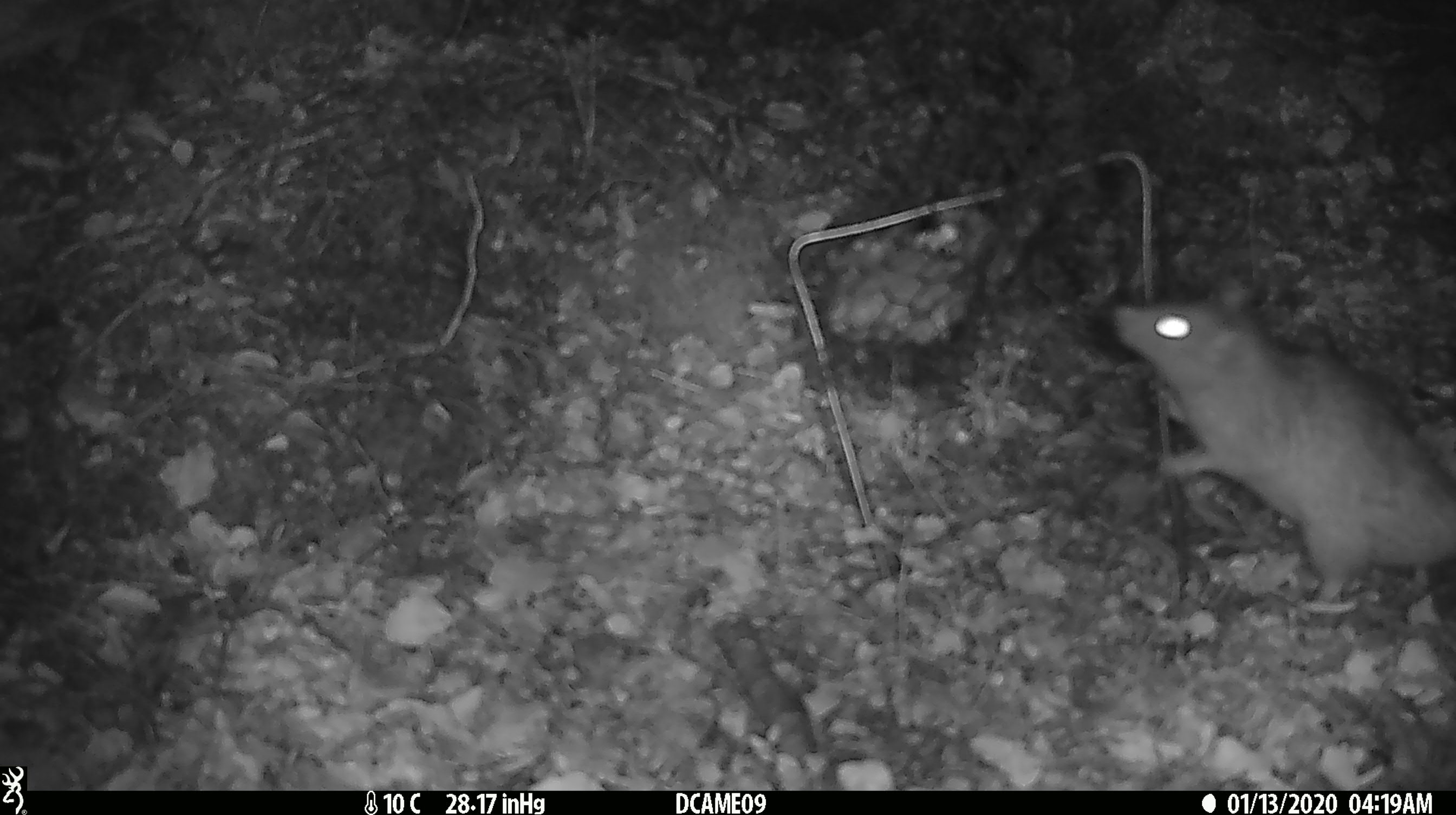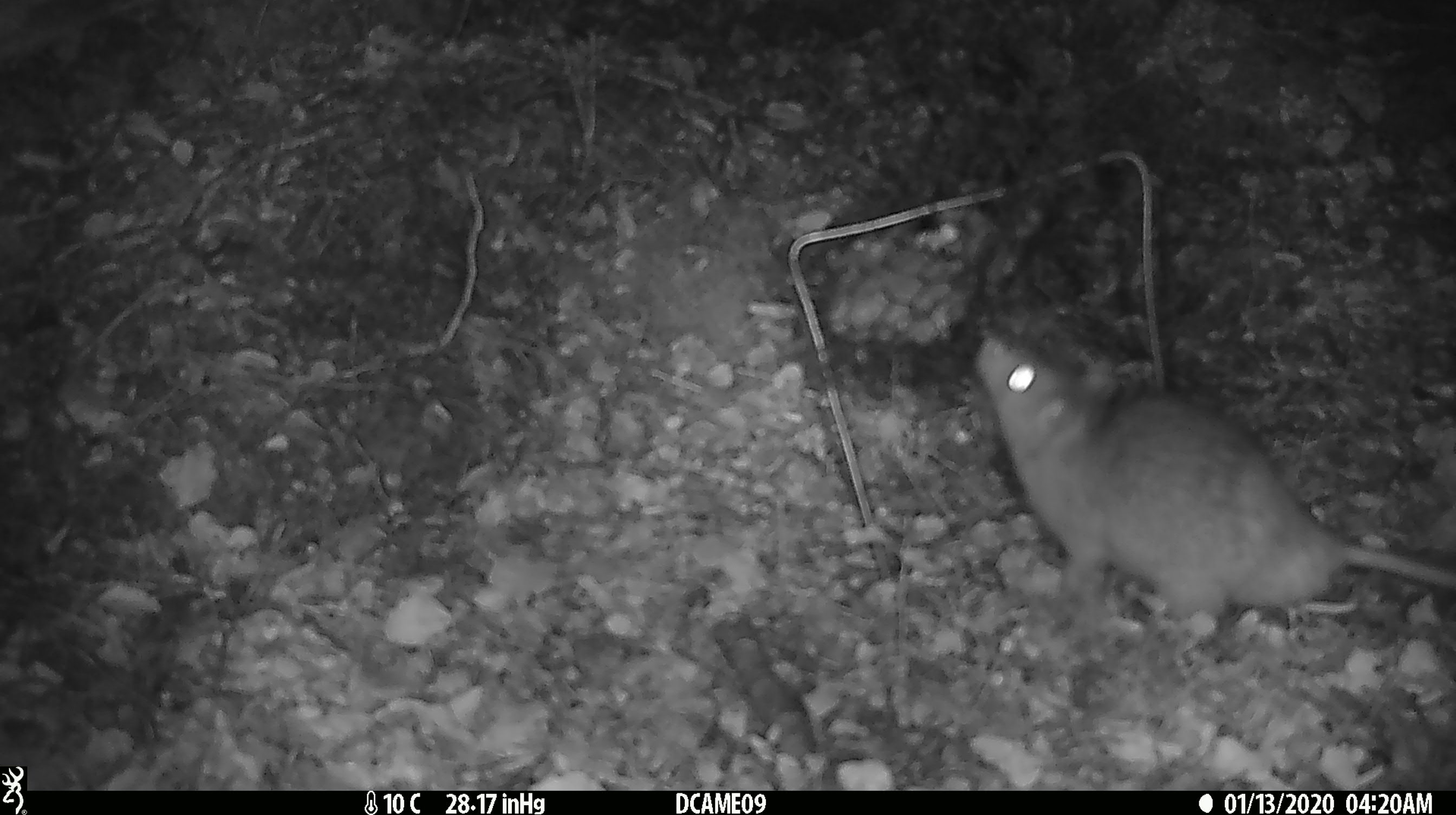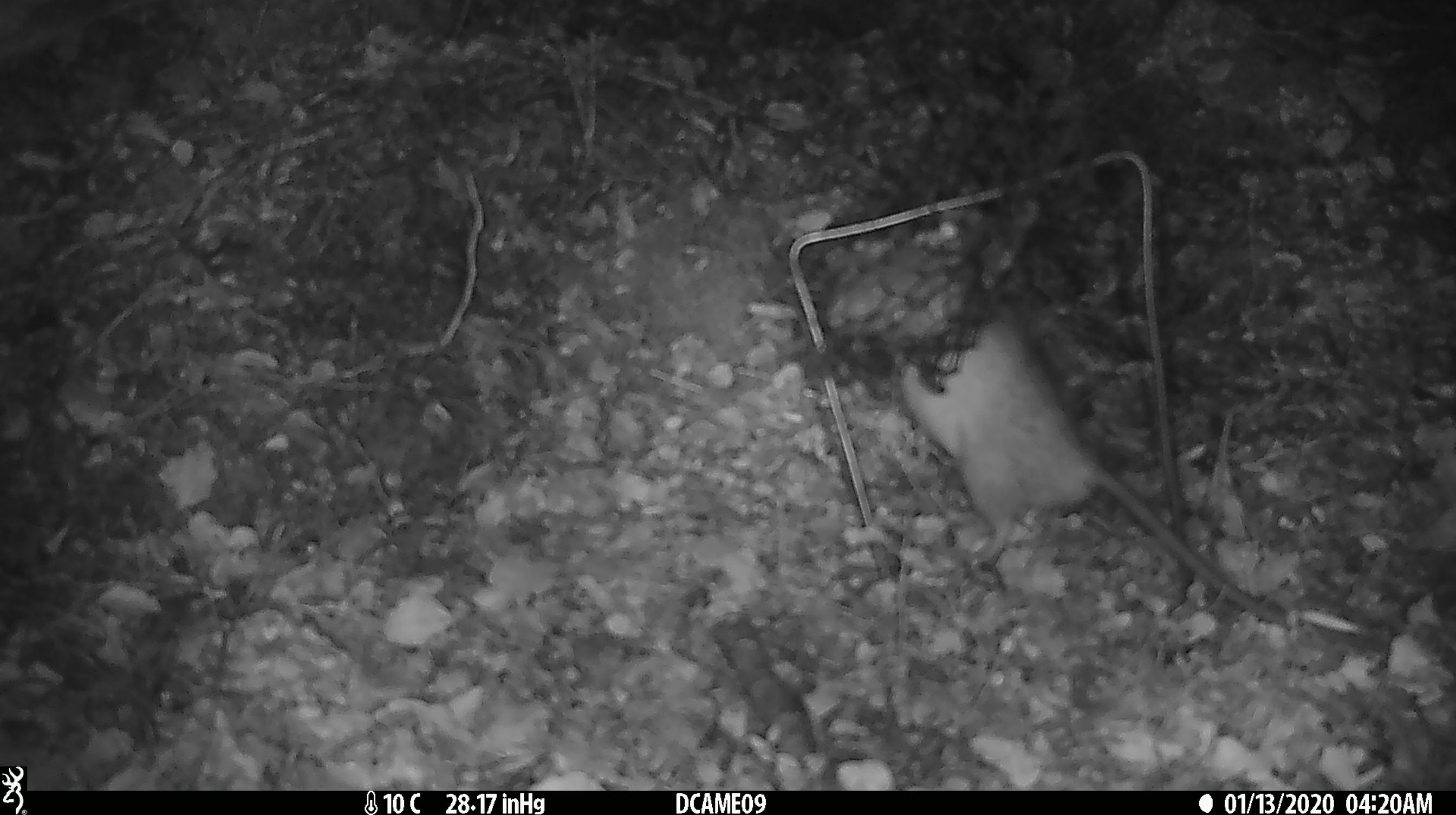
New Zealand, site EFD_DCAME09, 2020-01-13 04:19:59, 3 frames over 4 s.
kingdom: Animalia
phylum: Chordata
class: Mammalia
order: Rodentia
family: Muridae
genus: Rattus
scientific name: Rattus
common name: rat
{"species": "rat (Rattus)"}